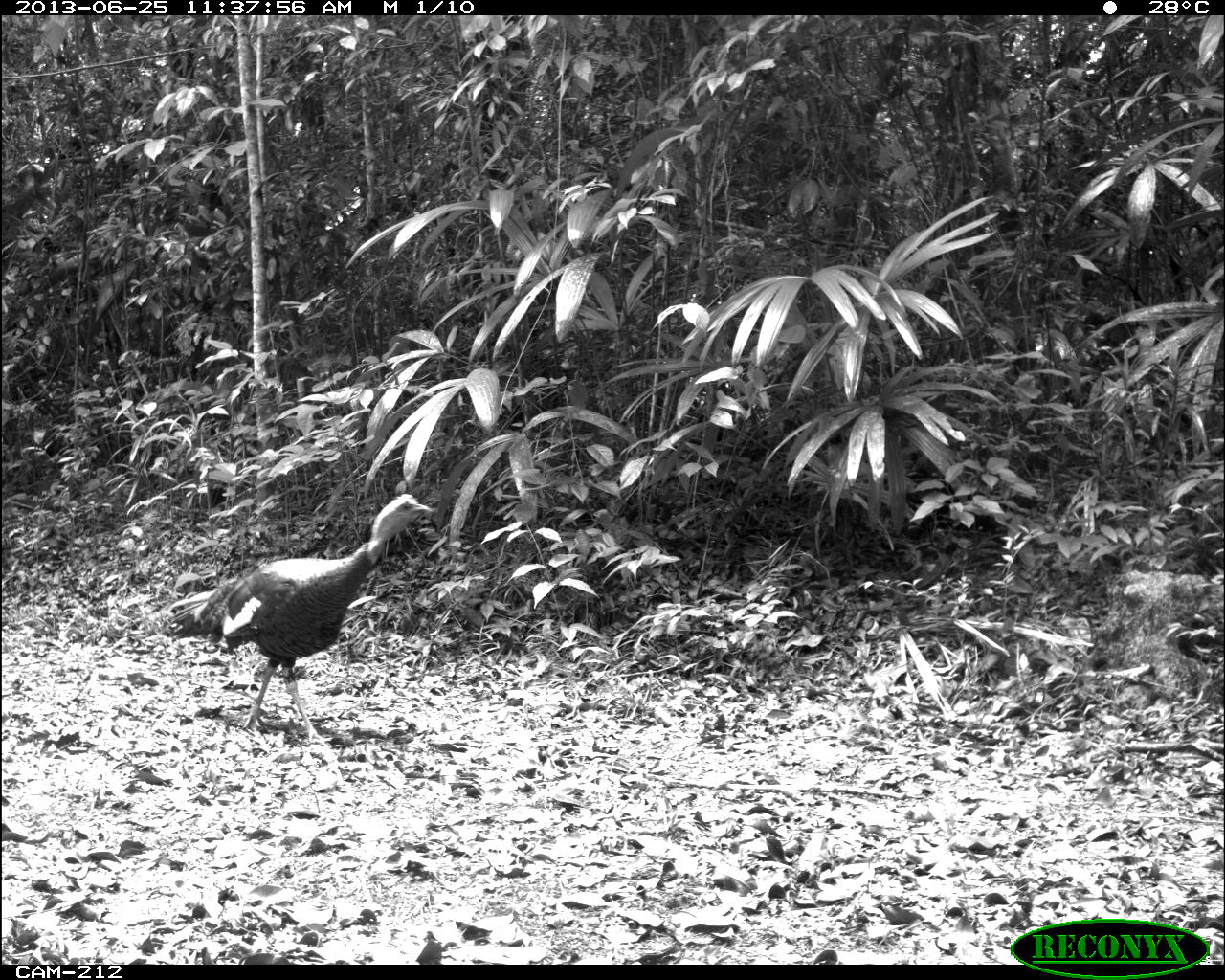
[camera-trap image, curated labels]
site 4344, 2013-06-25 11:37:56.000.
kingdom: Animalia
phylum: Chordata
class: Aves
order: Galliformes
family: Phasianidae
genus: Meleagris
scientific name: Meleagris ocellata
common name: ocellated turkey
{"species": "Meleagris ocellata (ocellated turkey)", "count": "1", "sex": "male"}